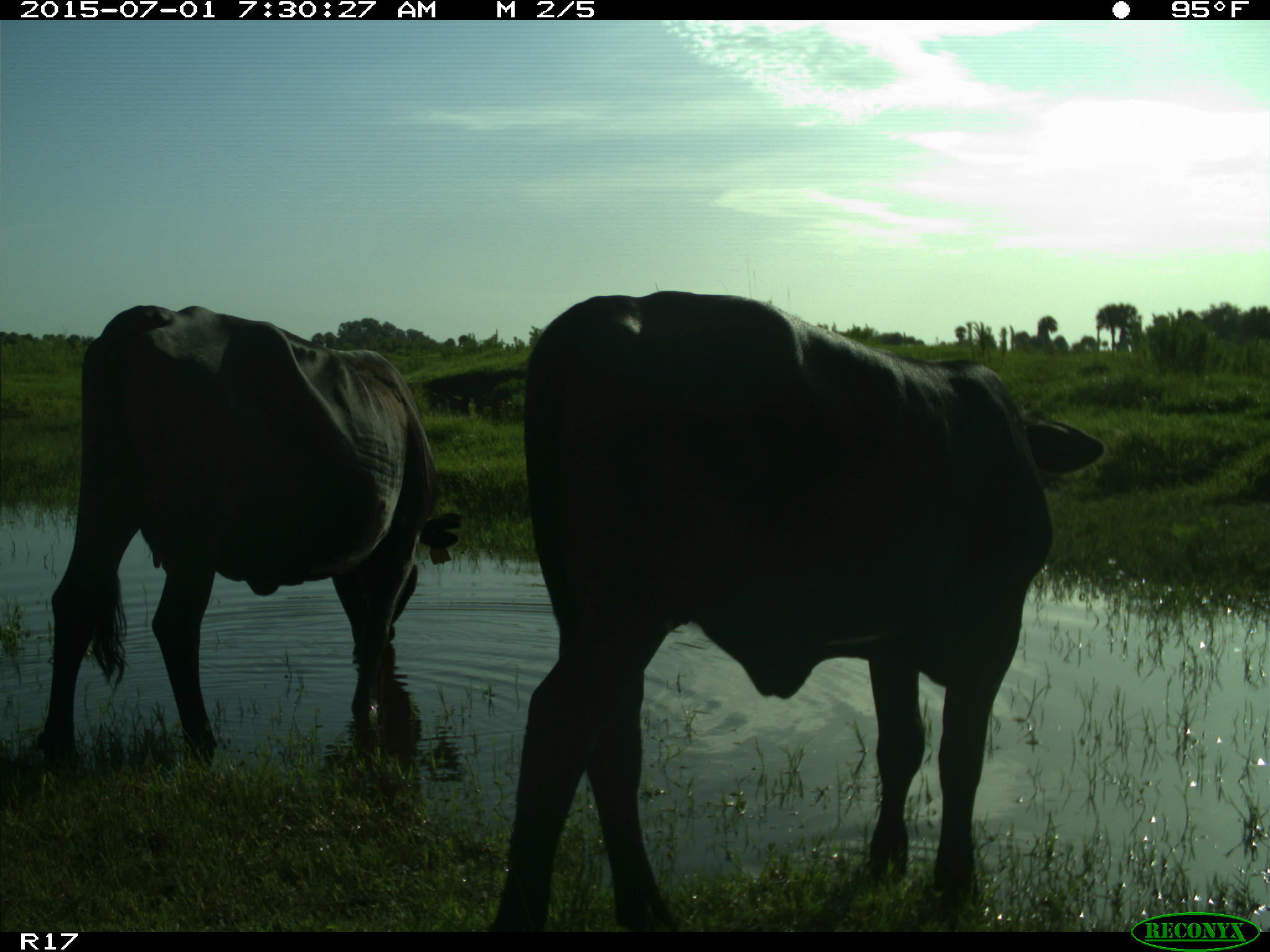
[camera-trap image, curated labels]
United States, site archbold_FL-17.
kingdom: Animalia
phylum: Chordata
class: Mammalia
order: Artiodactyla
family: Bovidae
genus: Bos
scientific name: Bos taurus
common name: domestic cow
Bos taurus (domestic cow).